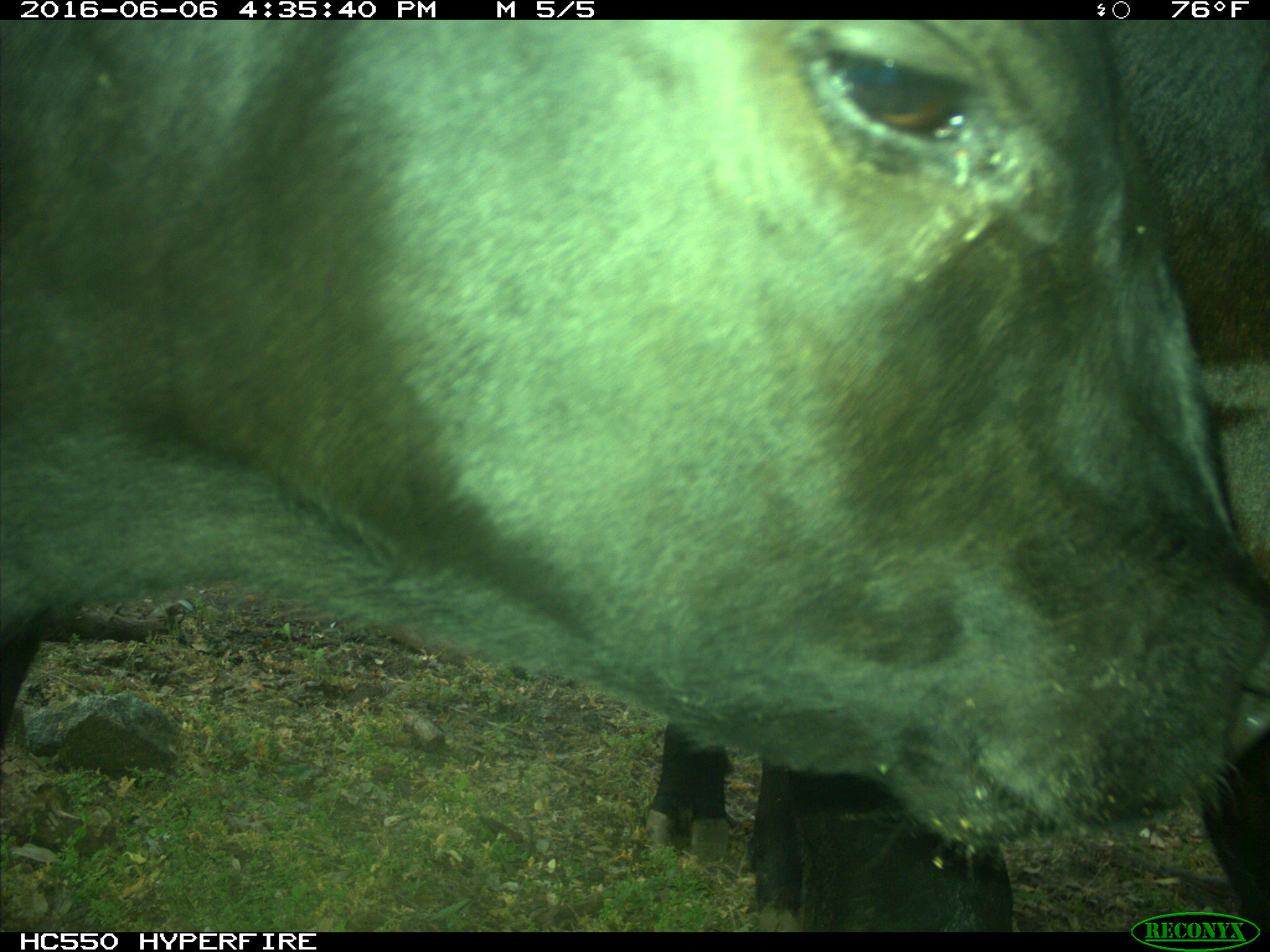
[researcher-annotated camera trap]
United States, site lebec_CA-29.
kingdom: Animalia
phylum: Chordata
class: Mammalia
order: Artiodactyla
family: Bovidae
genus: Bos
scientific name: Bos taurus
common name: domestic cow